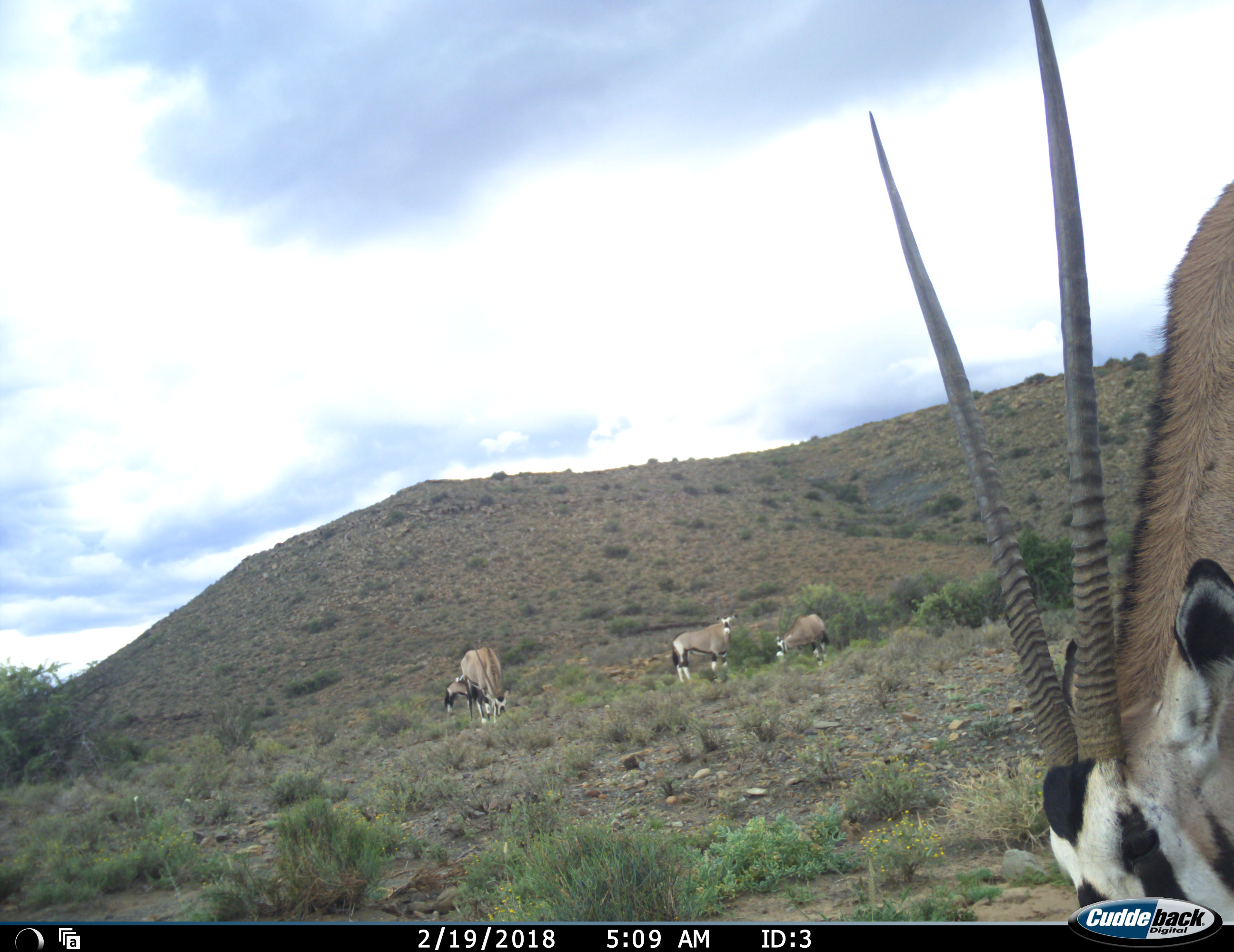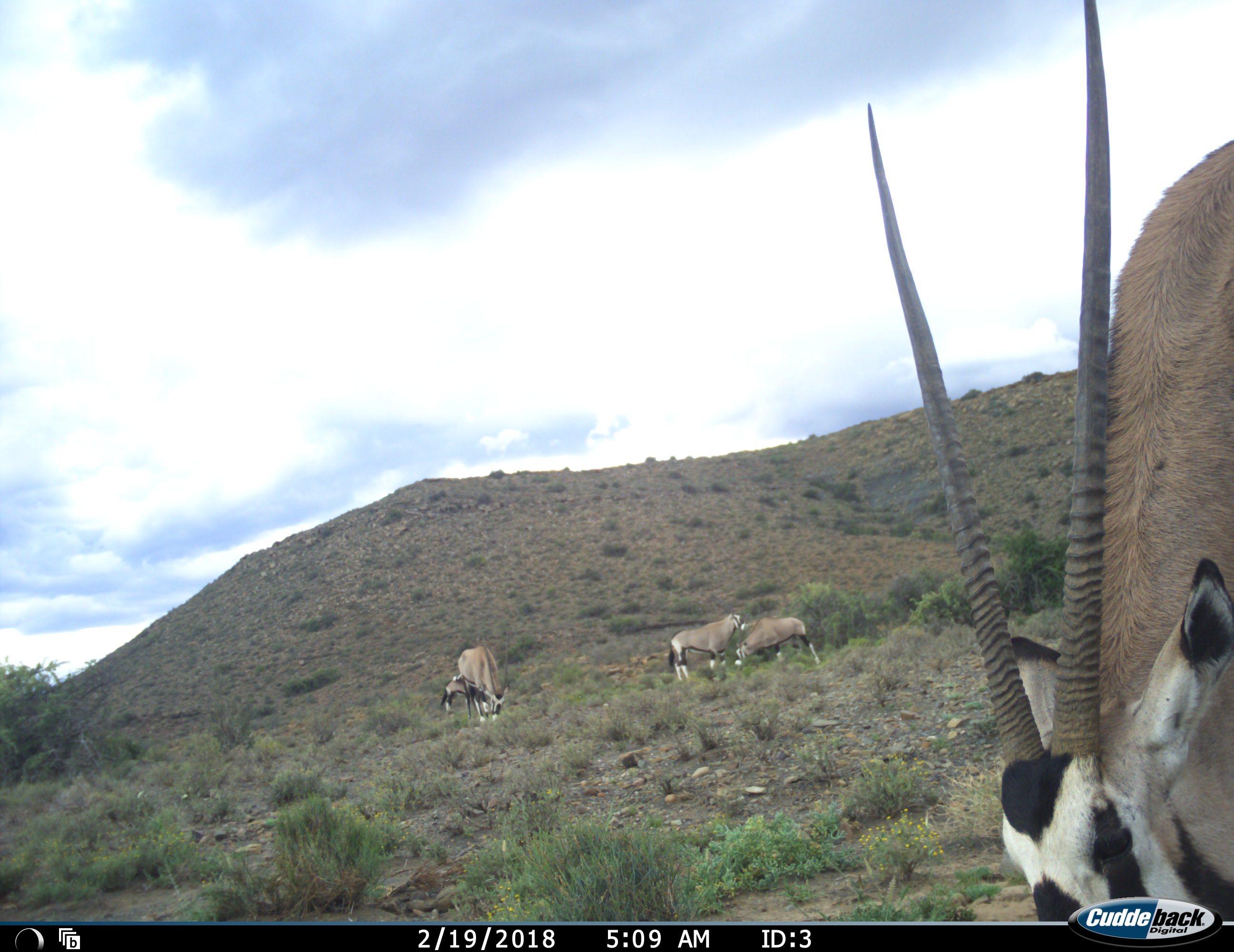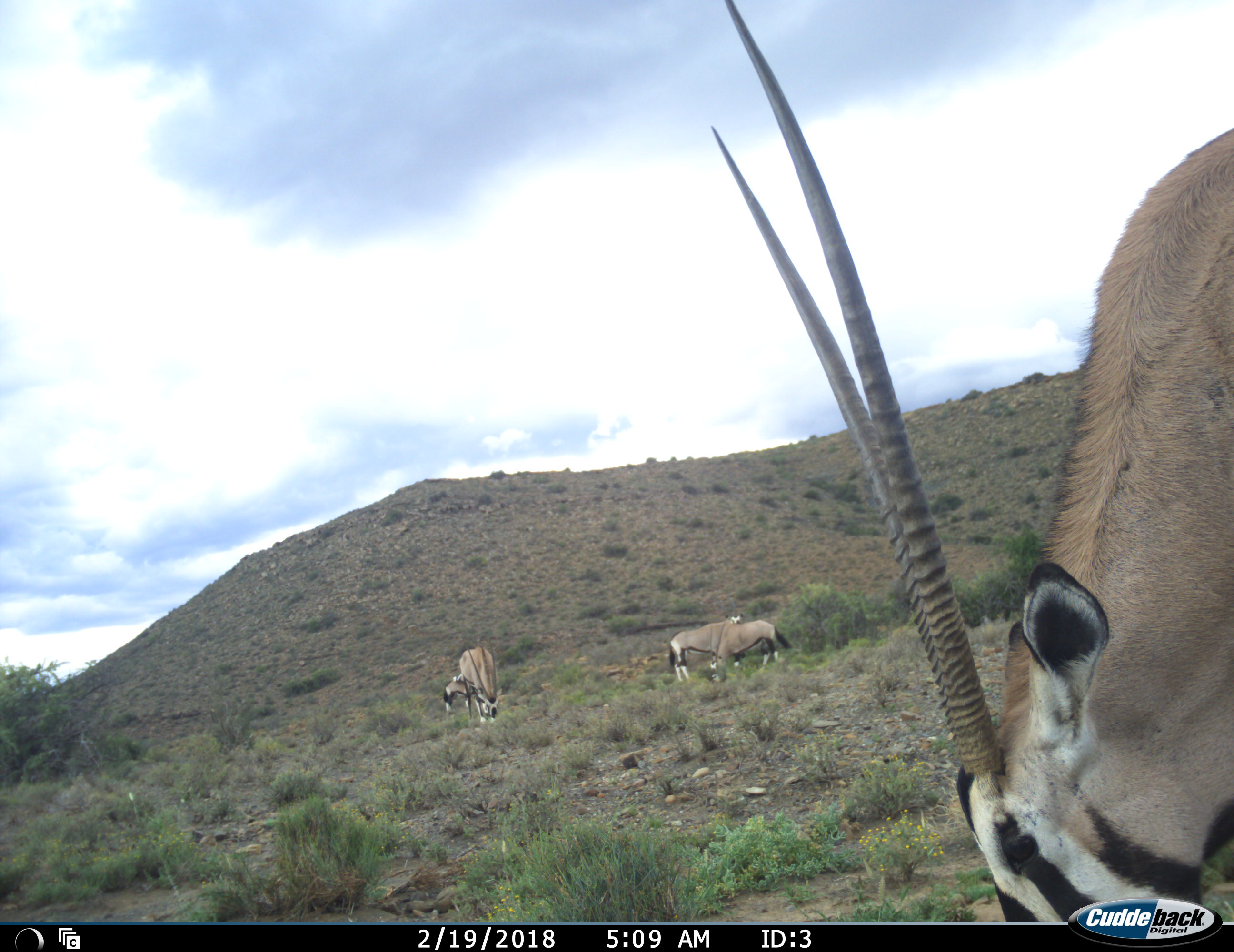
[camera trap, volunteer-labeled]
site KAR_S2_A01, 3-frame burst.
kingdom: Animalia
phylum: Chordata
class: Mammalia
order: Artiodactyla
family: Bovidae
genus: Oryx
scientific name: Oryx gazella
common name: gemsbok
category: oryx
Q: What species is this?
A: Oryx (gemsbok) (Oryx gazella).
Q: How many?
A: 5.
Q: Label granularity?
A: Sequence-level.